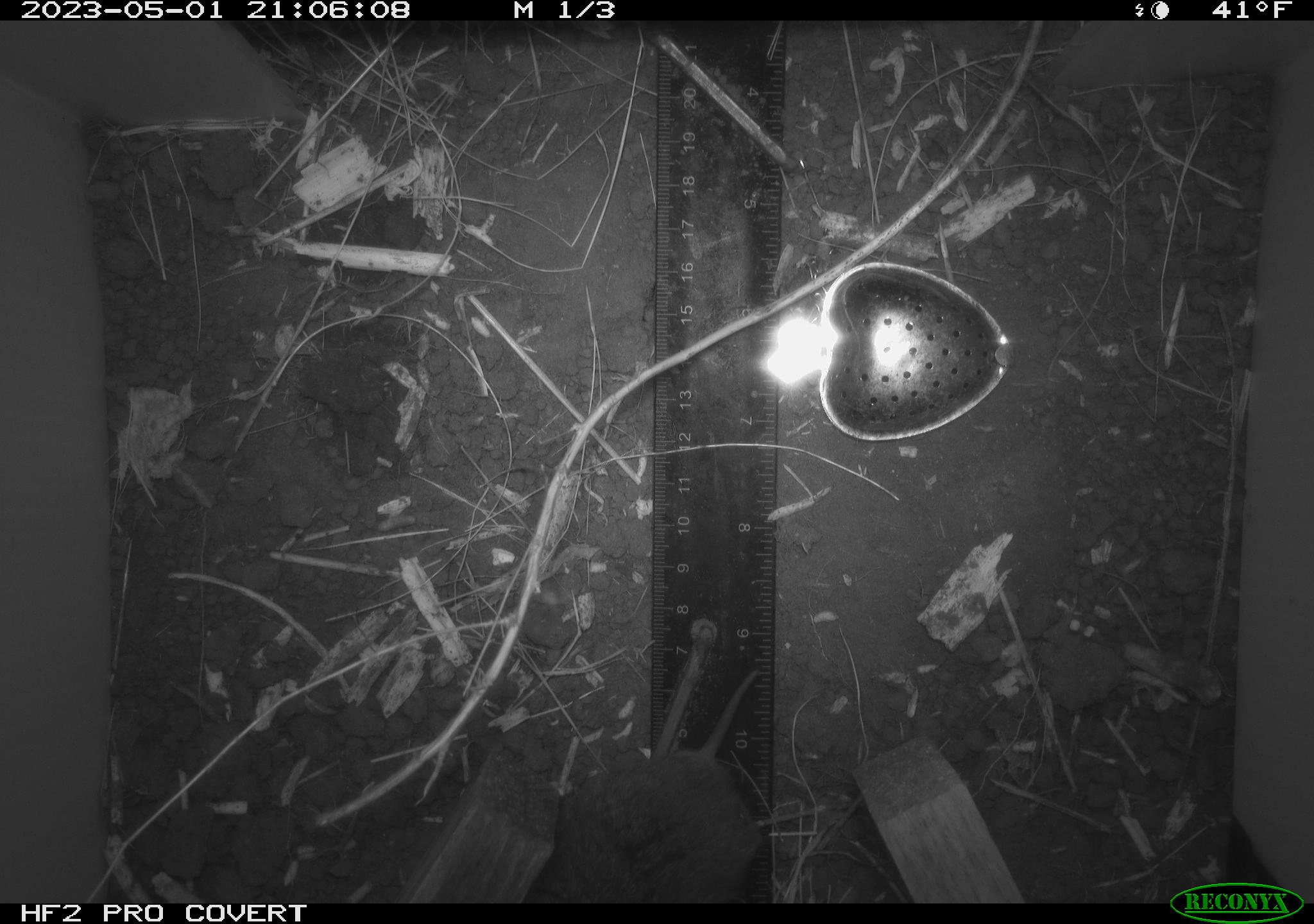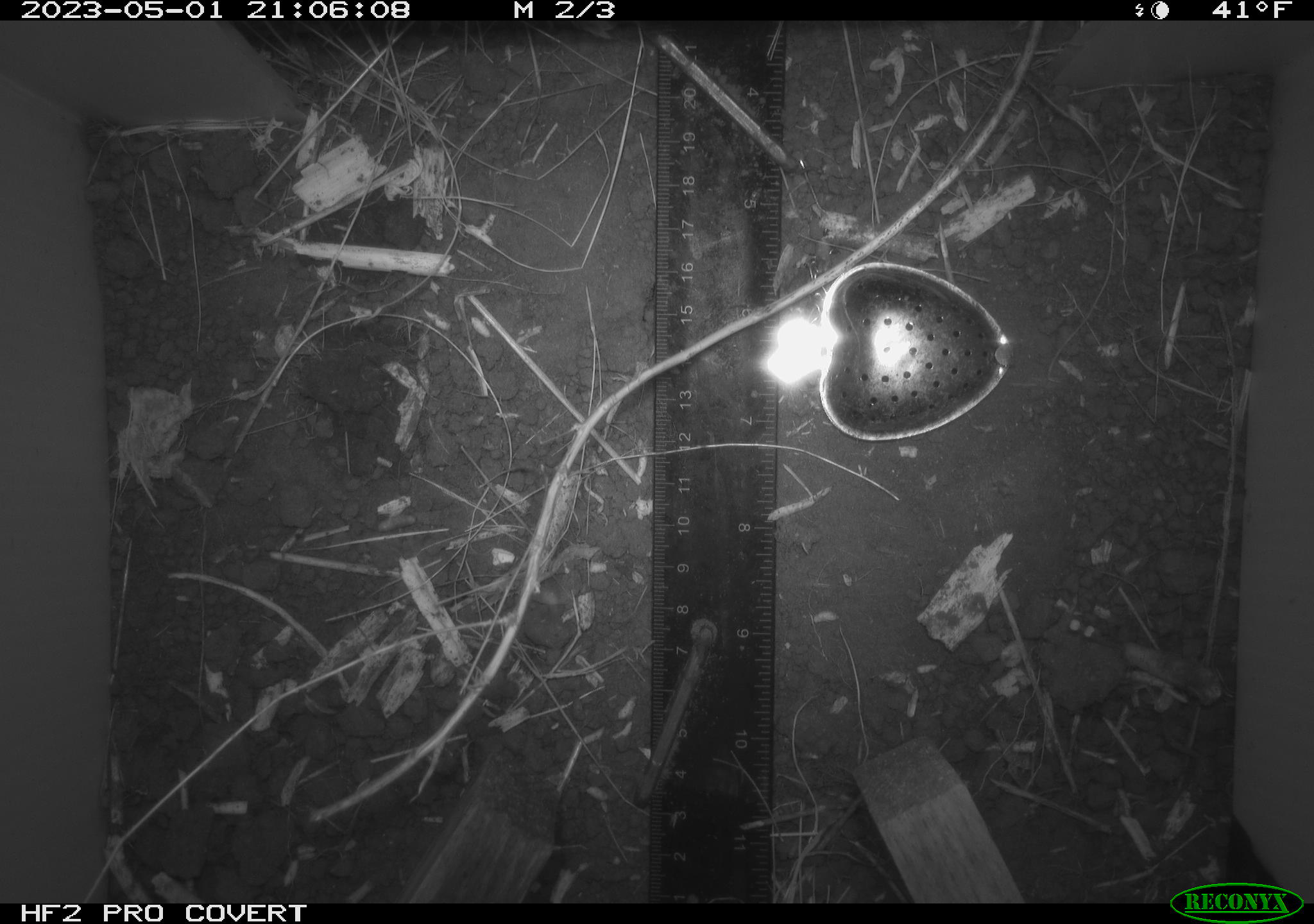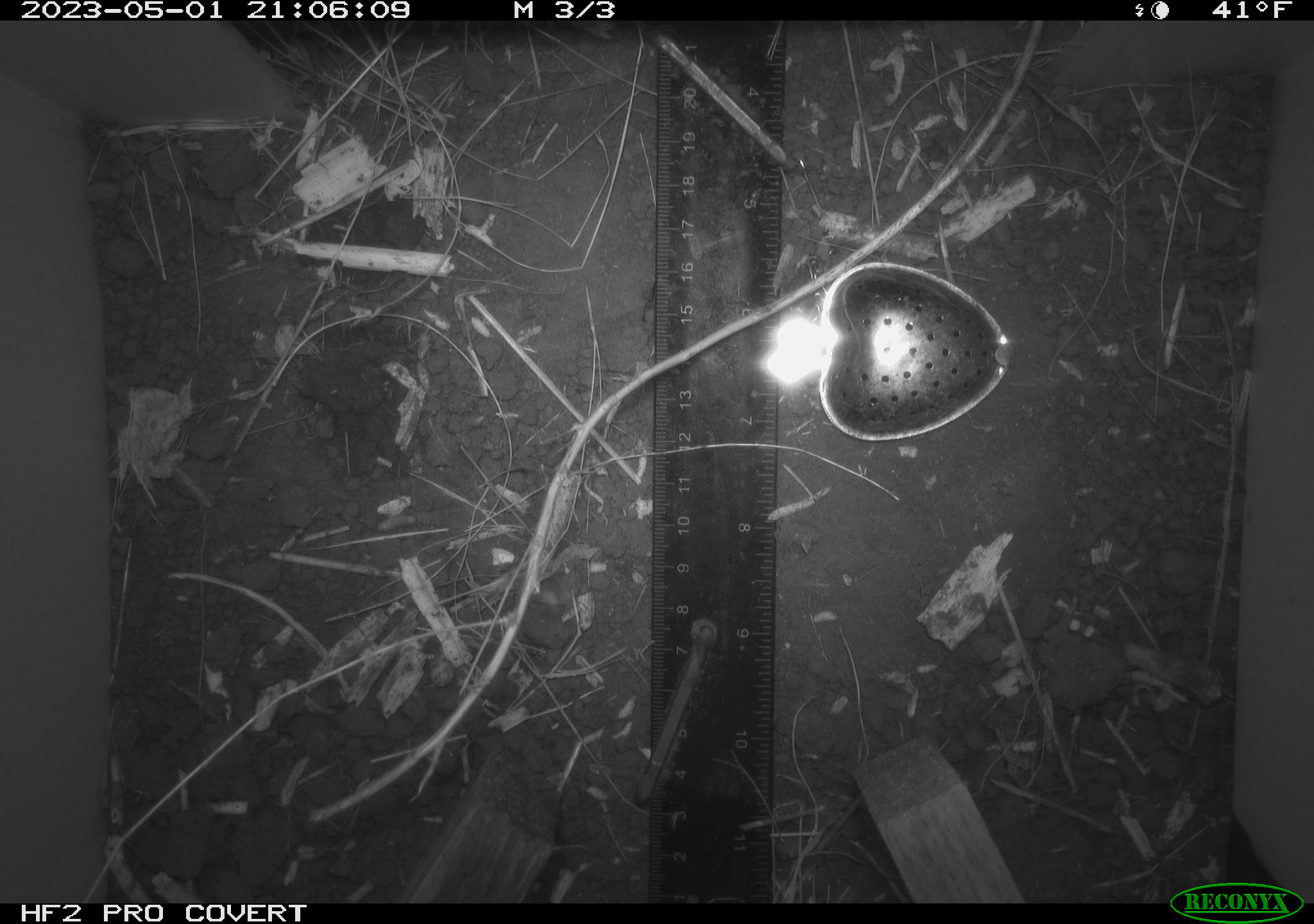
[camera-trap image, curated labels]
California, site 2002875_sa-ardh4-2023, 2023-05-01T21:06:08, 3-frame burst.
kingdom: Animalia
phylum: Chordata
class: Mammalia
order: Rodentia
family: Cricetidae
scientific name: Arvicolinae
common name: voles, lemmings, and muskrats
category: arvicolinae subfamily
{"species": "arvicolinae subfamily (voles, lemmings, and muskrats) (Arvicolinae)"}